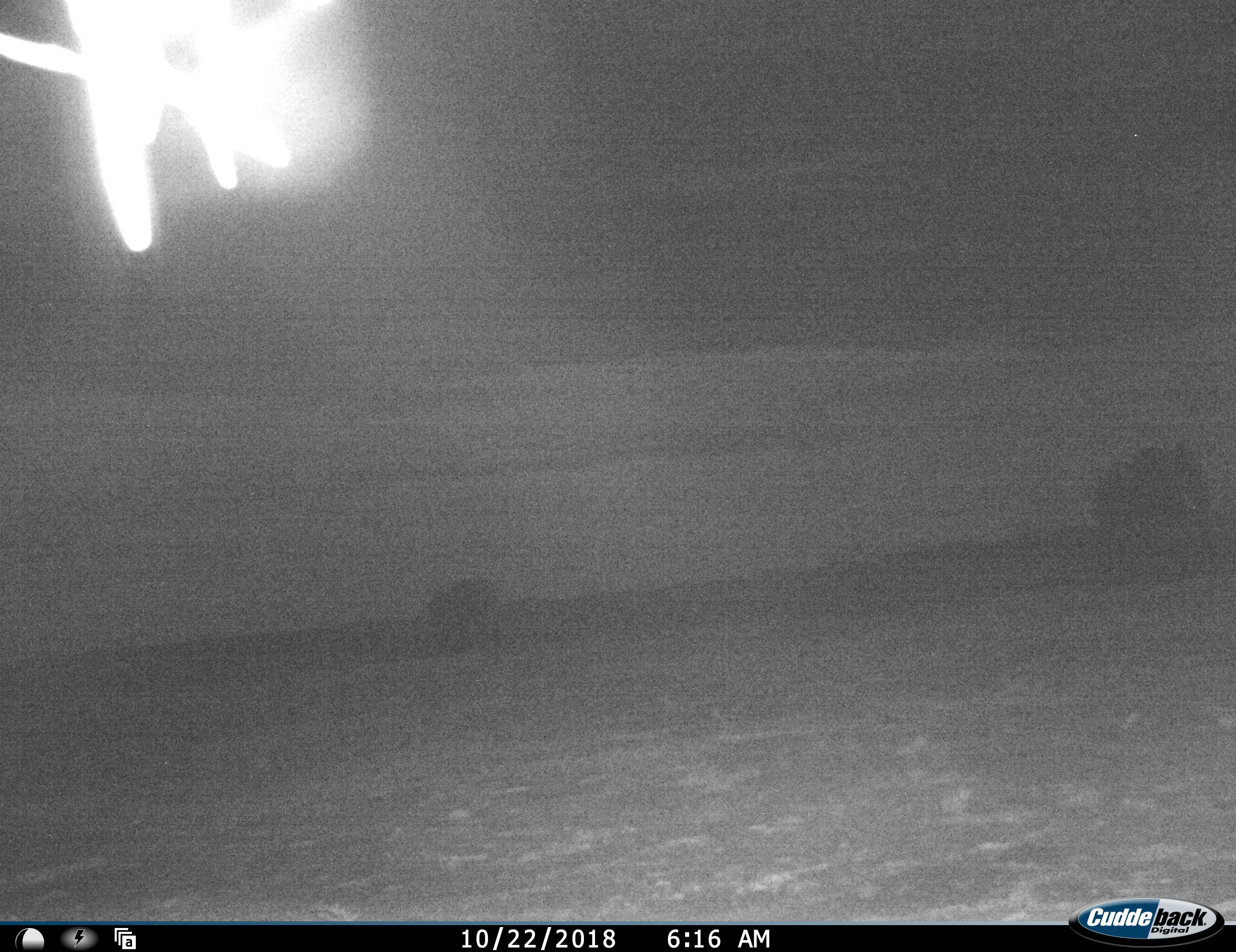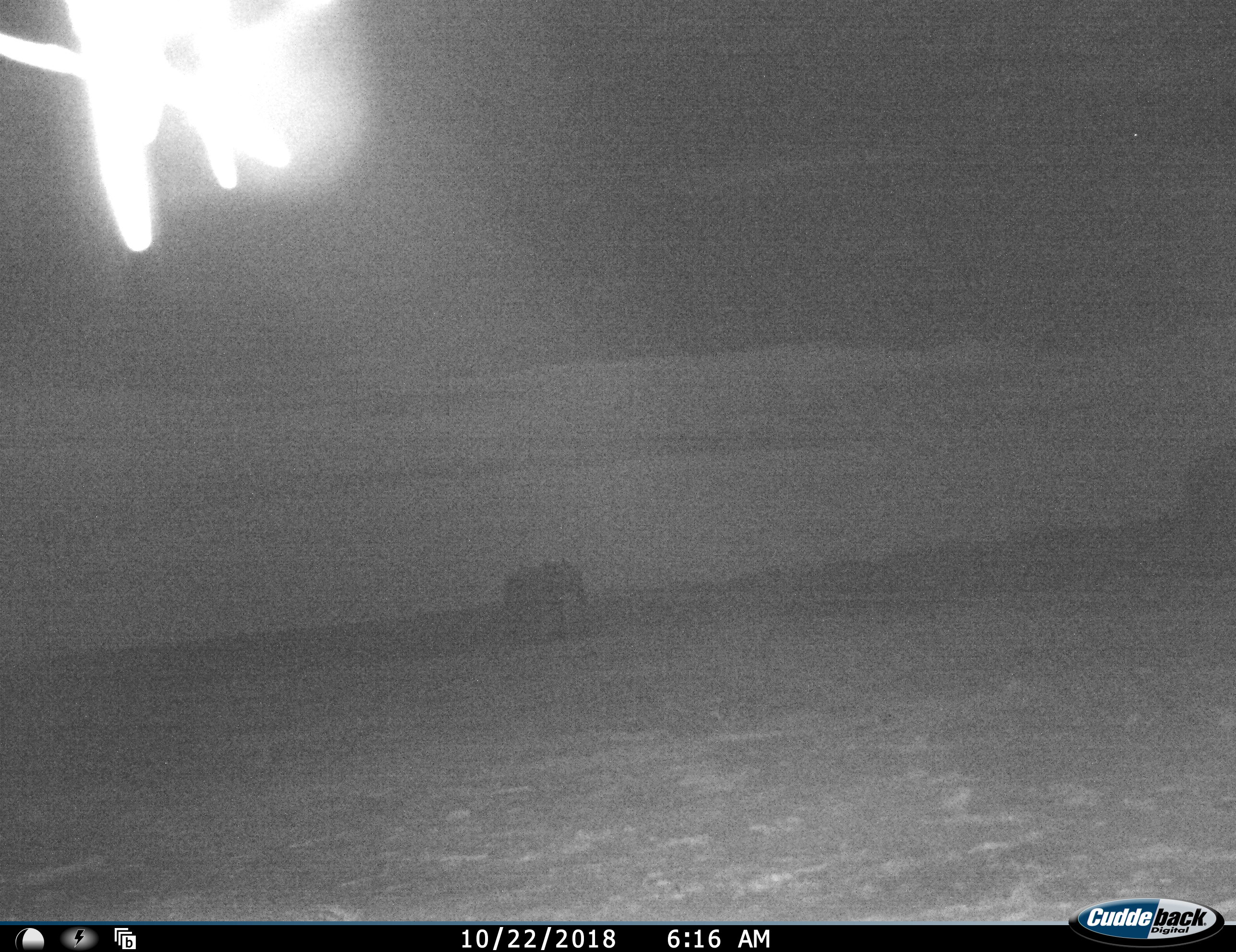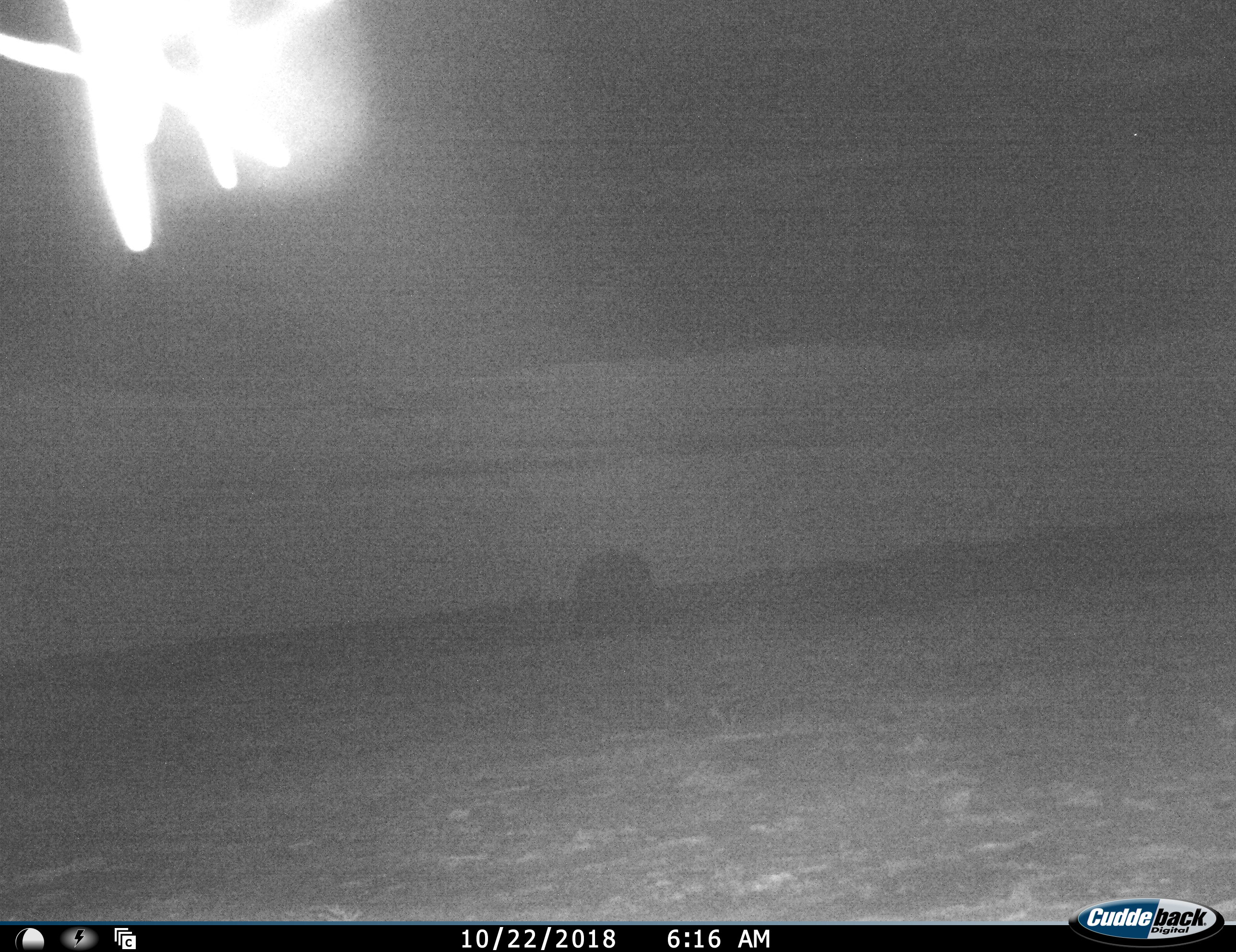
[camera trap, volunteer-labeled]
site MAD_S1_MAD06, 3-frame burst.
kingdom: Animalia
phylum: Chordata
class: Mammalia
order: Proboscidea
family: Elephantidae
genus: Loxodonta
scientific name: Loxodonta africana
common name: african bush elephant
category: elephant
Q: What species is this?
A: Elephant (african bush elephant) (Loxodonta africana).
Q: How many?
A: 2.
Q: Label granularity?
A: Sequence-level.